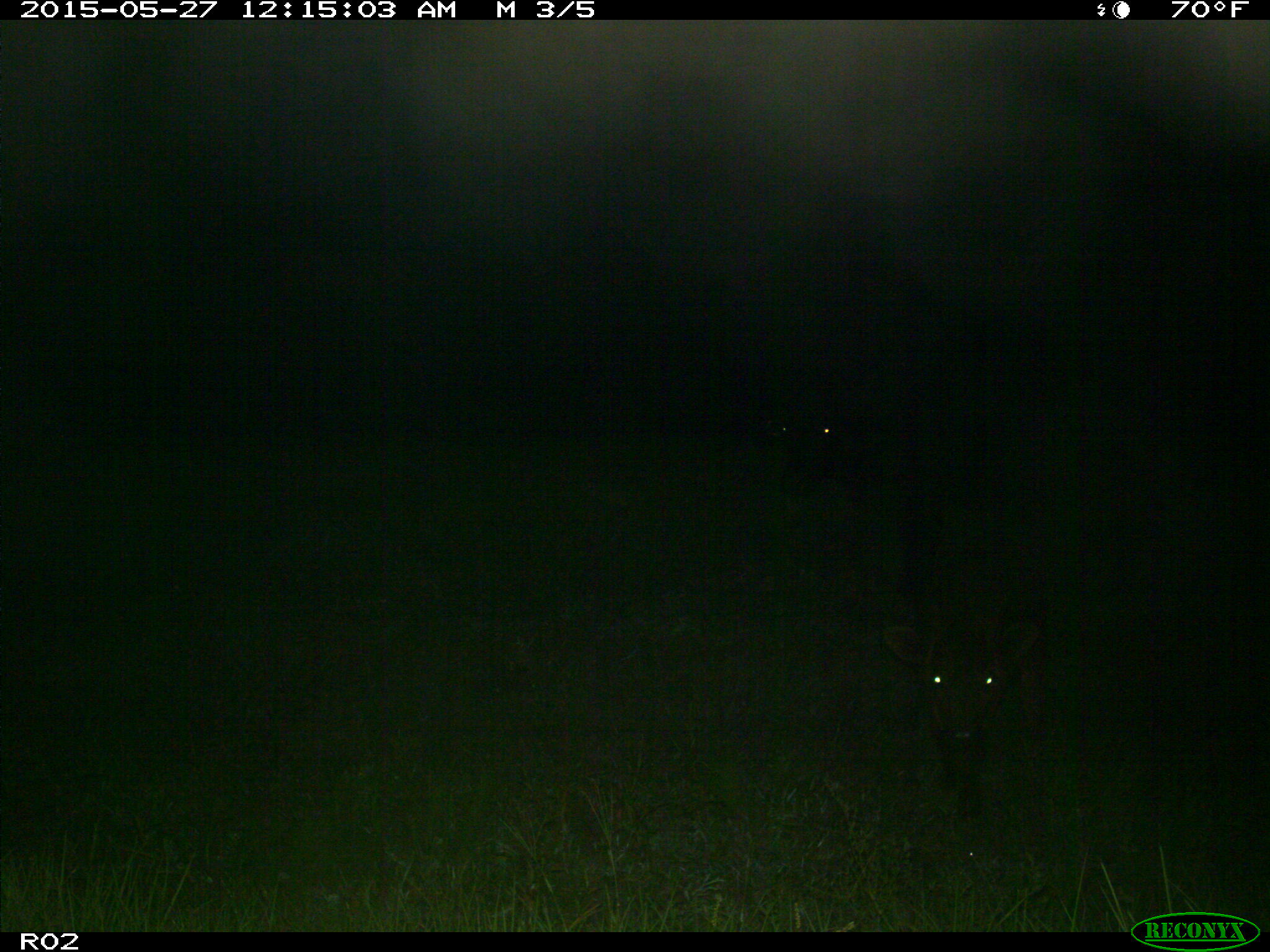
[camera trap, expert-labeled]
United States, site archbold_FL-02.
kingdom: Animalia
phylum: Chordata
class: Mammalia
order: Artiodactyla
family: Bovidae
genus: Bos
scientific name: Bos taurus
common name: domestic cow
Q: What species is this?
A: Bos taurus (domestic cow).